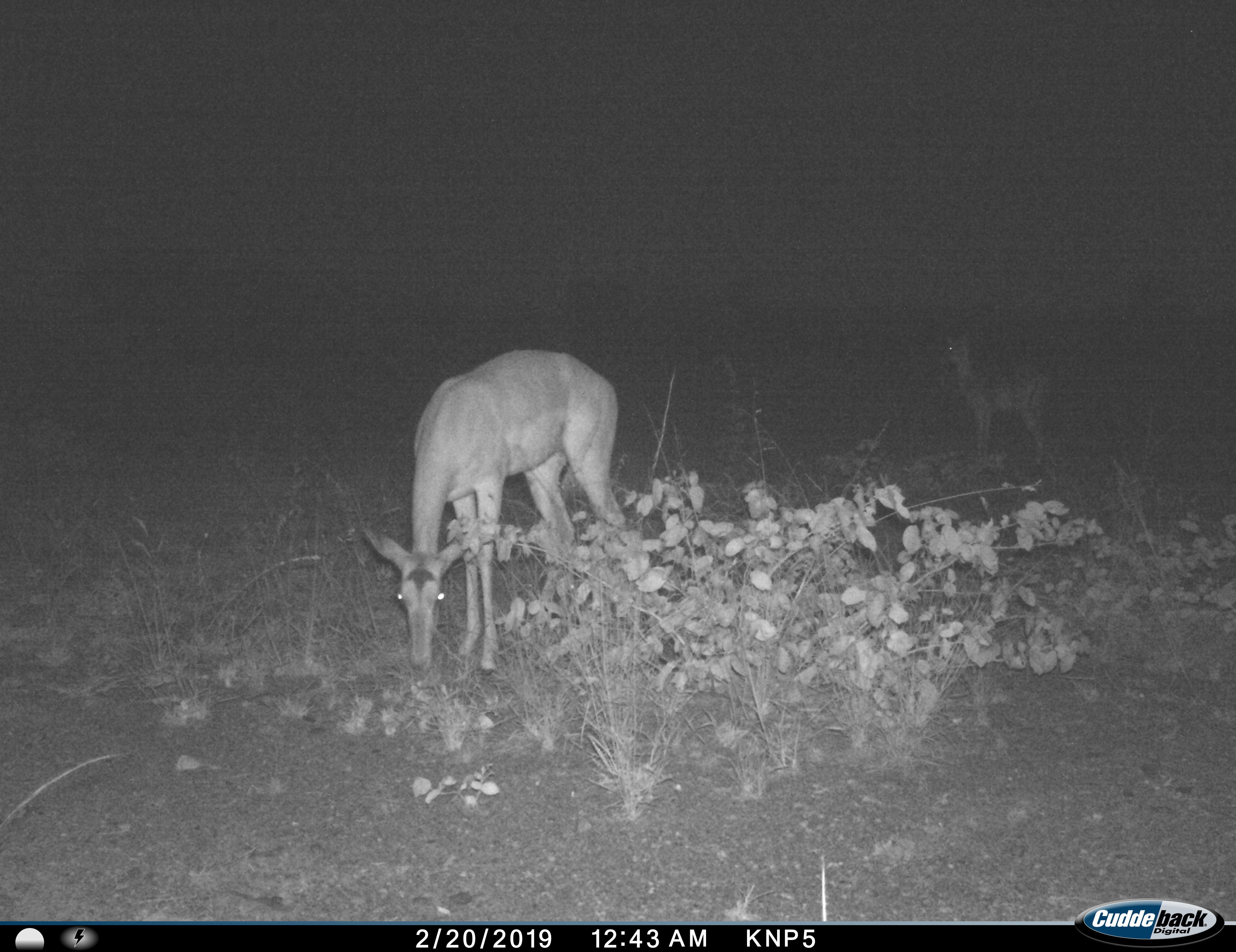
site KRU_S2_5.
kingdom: Animalia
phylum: Chordata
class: Mammalia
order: Artiodactyla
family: Bovidae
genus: Aepyceros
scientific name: Aepyceros melampus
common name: impala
Impala (Aepyceros melampus), count 2. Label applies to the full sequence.